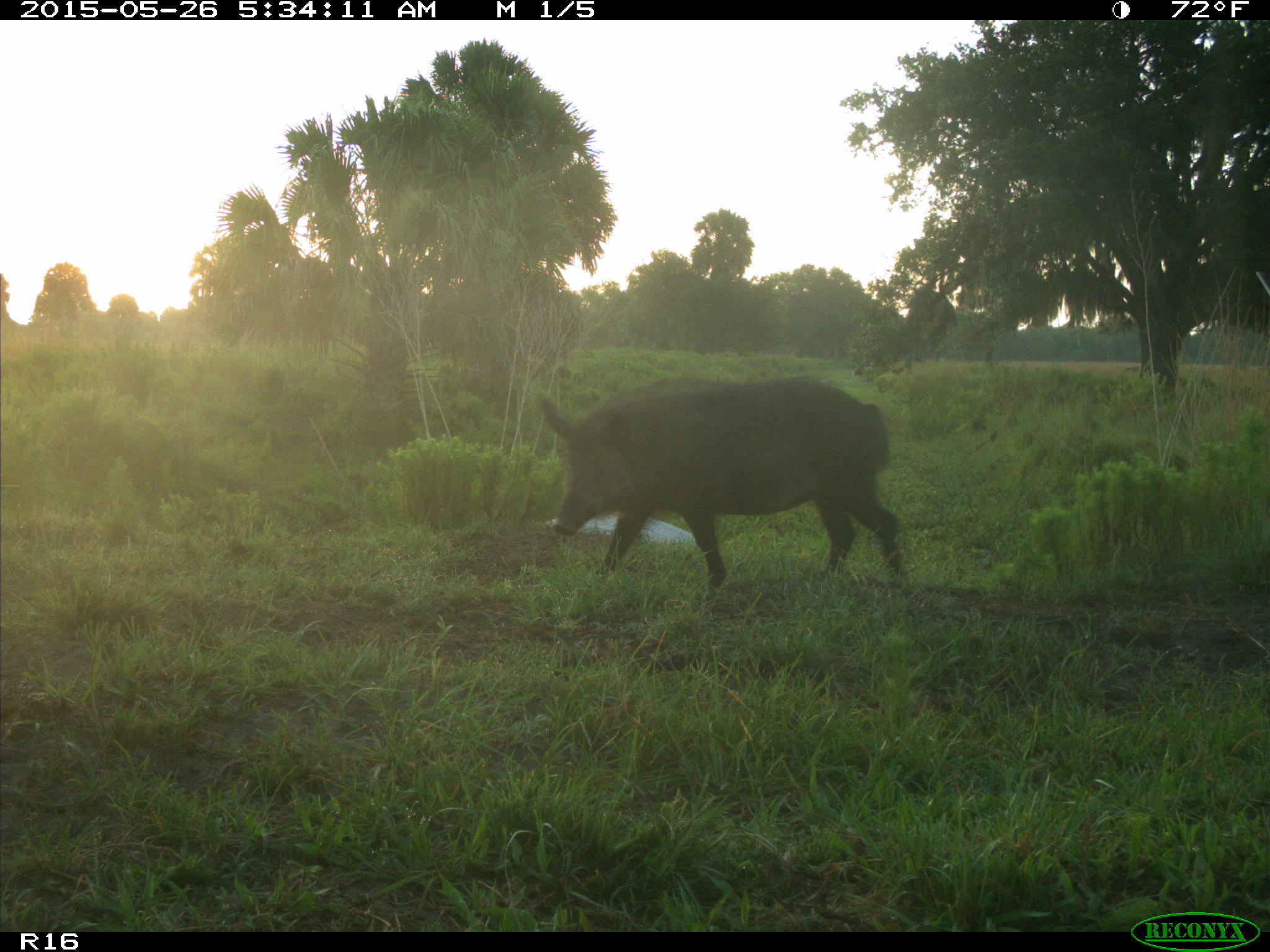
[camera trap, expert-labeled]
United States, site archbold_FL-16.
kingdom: Animalia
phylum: Chordata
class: Mammalia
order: Artiodactyla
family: Suidae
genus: Sus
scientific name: Sus scrofa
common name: wild boar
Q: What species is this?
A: Sus scrofa (wild boar).